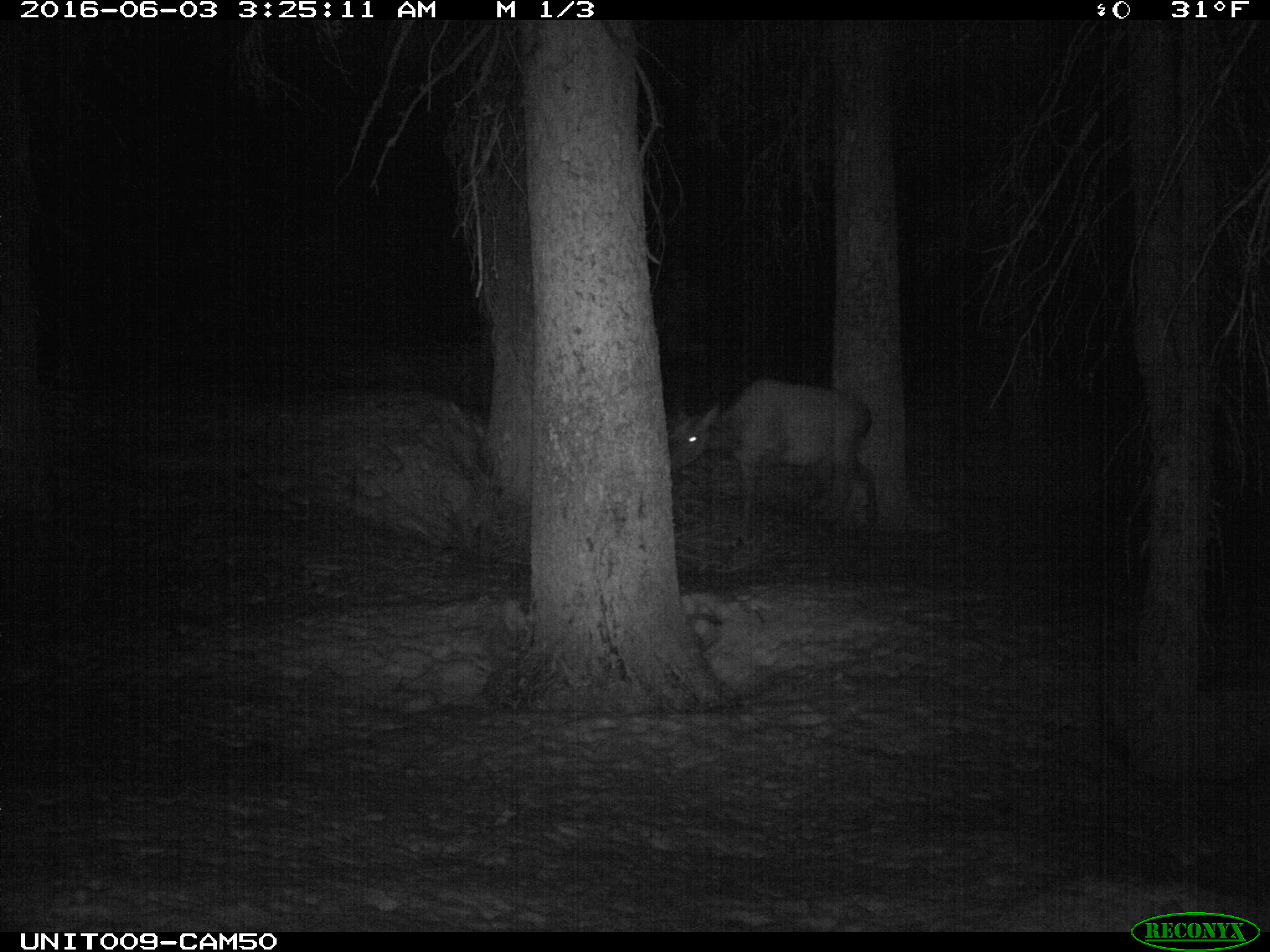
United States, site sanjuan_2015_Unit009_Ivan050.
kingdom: Animalia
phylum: Chordata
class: Mammalia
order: Artiodactyla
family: Cervidae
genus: Cervus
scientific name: Cervus elaphus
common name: red deer